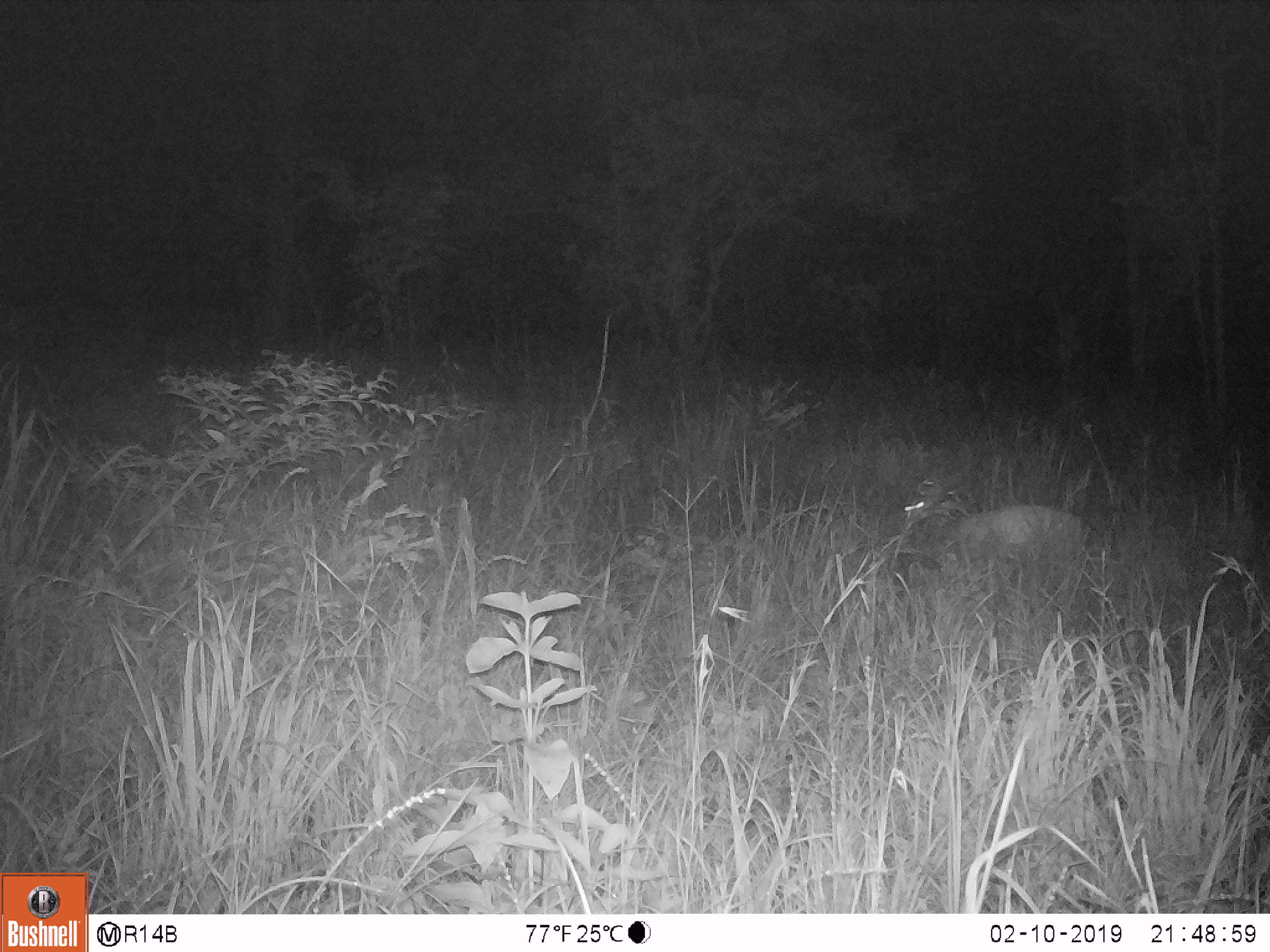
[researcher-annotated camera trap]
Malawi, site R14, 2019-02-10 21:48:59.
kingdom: Animalia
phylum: Chordata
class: Mammalia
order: Artiodactyla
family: Bovidae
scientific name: Antilopinae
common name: small antelope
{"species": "small antelope (Antilopinae)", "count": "1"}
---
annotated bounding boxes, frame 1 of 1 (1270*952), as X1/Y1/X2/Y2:
small antelope: 902/472/1096/575